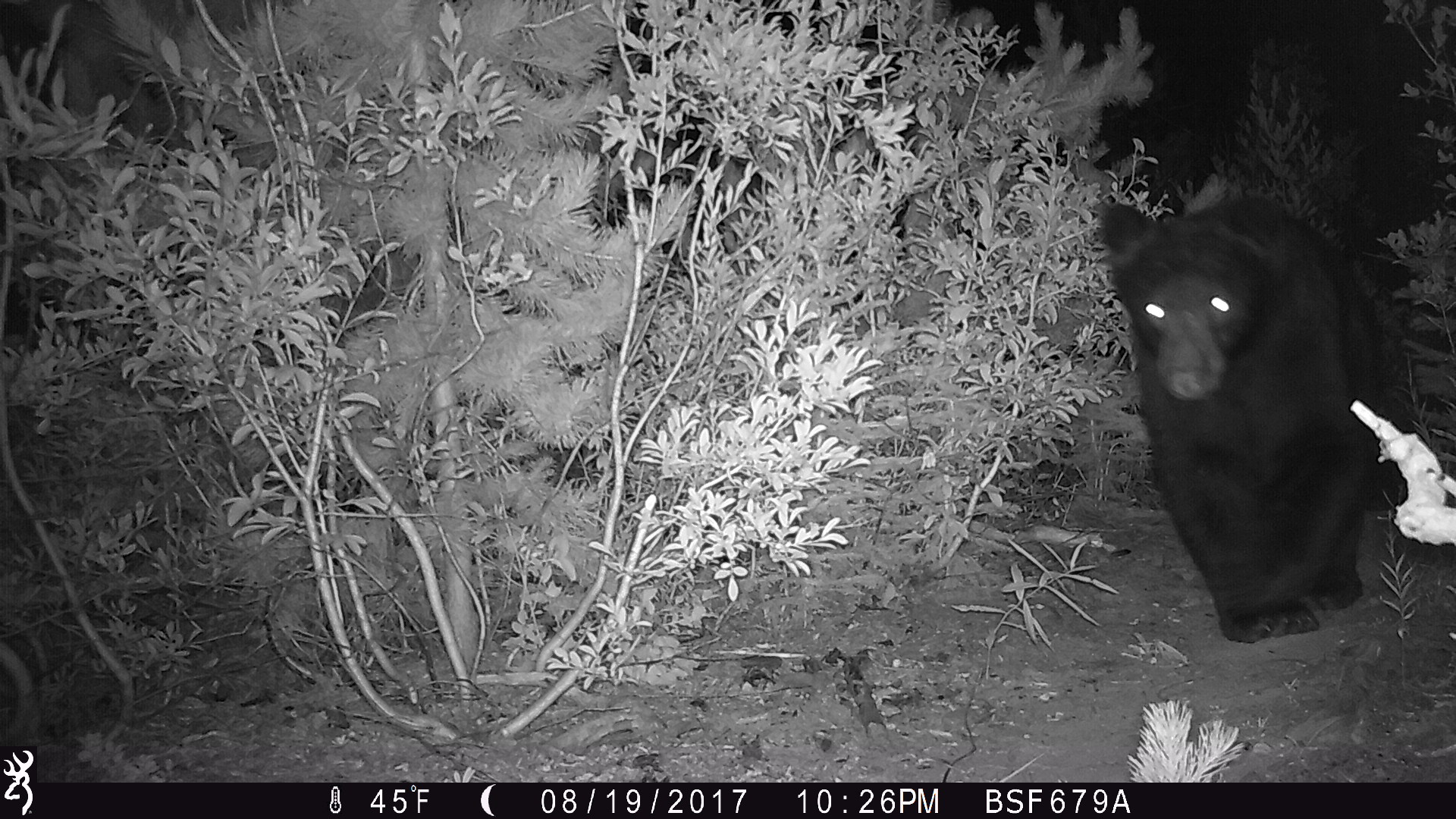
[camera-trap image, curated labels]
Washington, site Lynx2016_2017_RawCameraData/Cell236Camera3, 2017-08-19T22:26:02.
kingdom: Animalia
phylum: Chordata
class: Mammalia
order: Carnivora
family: Ursidae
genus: Ursus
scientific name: Ursus americanus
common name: american black bear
Ursus americanus (american black bear). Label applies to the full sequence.